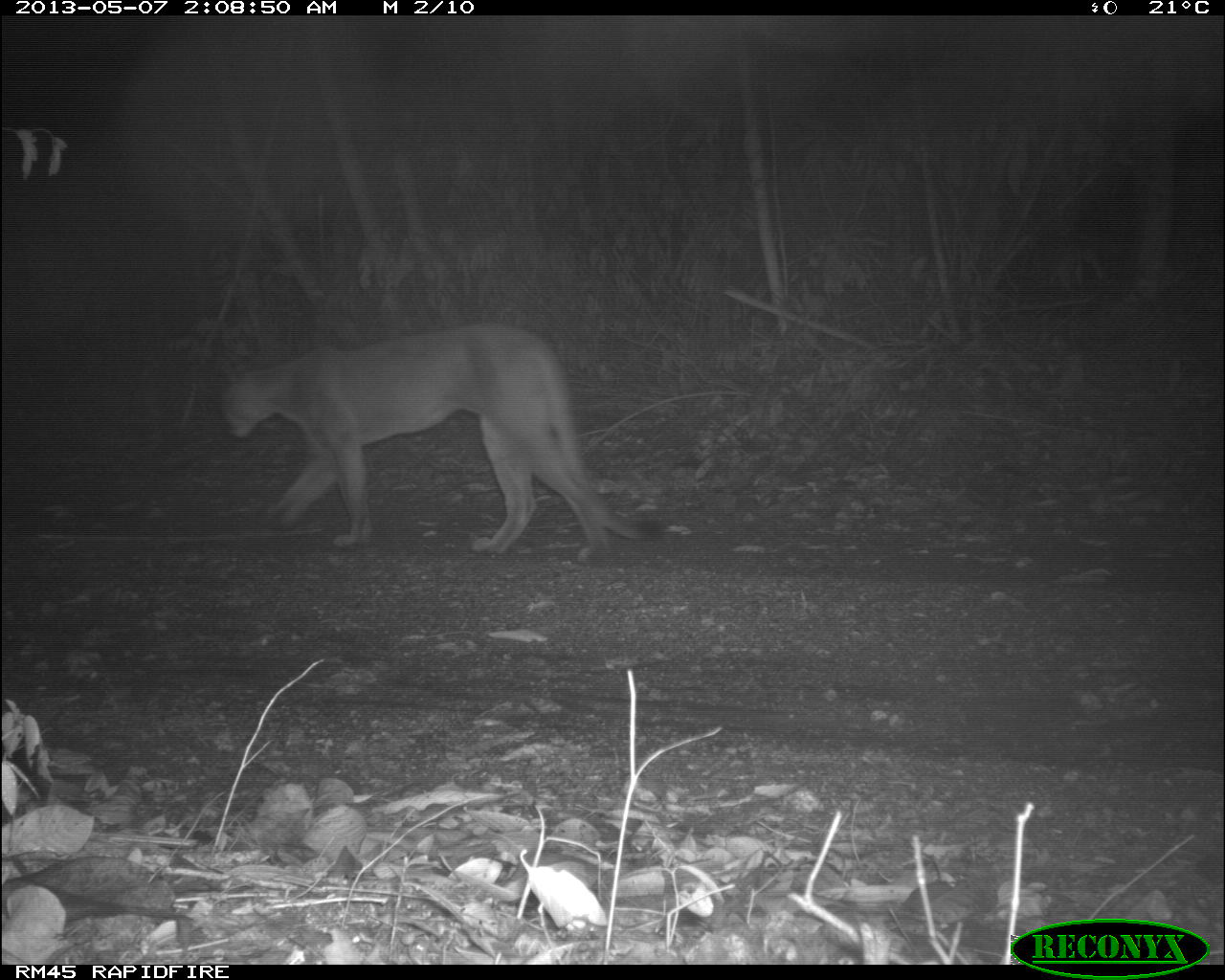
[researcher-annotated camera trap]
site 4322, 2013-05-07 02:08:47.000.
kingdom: Animalia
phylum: Chordata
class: Mammalia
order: Carnivora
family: Felidae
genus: Puma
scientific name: Puma concolor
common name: mountain lion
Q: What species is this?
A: Puma concolor (mountain lion).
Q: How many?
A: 1.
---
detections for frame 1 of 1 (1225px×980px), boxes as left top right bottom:
puma concolor: 212 318 658 565